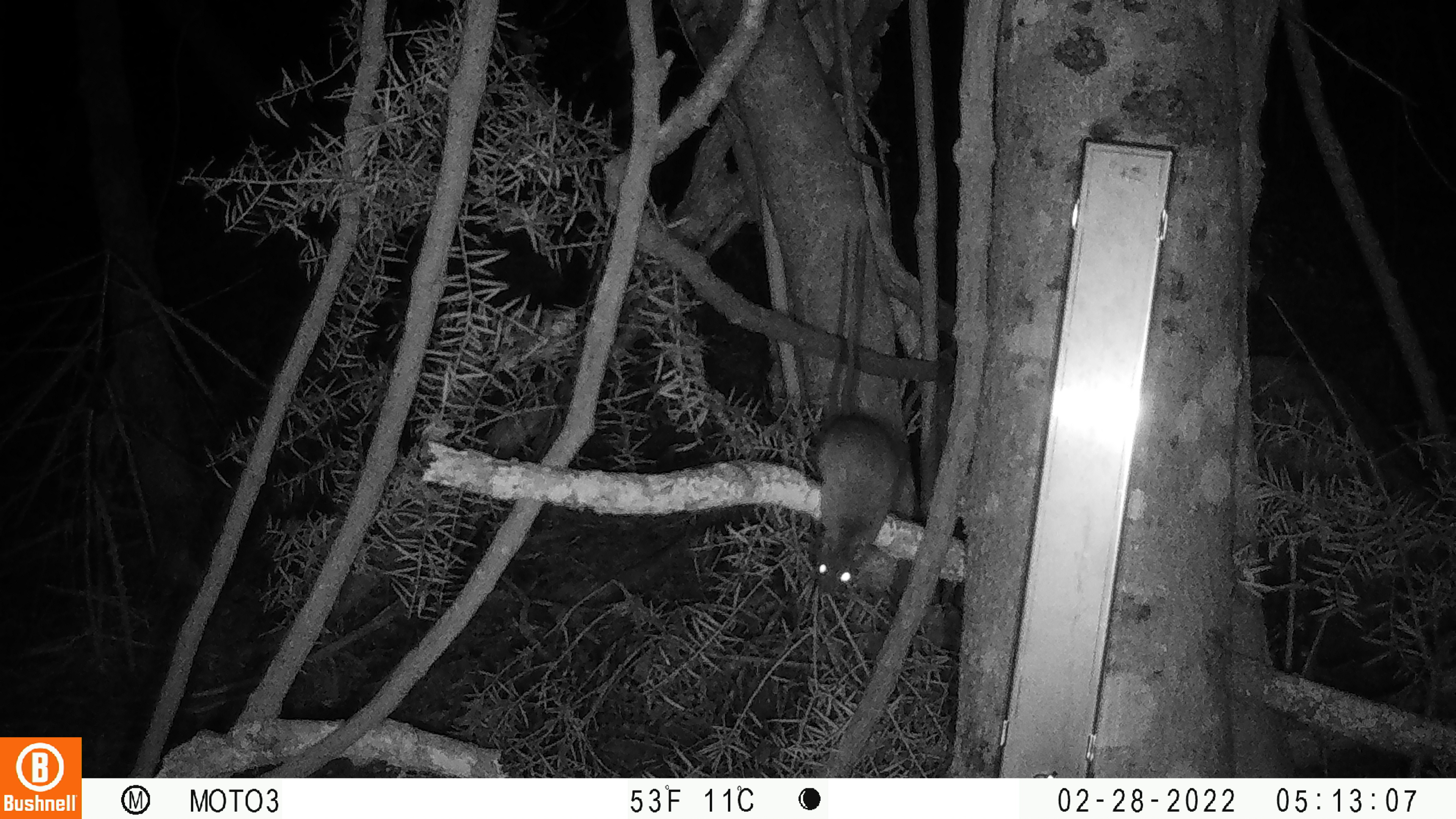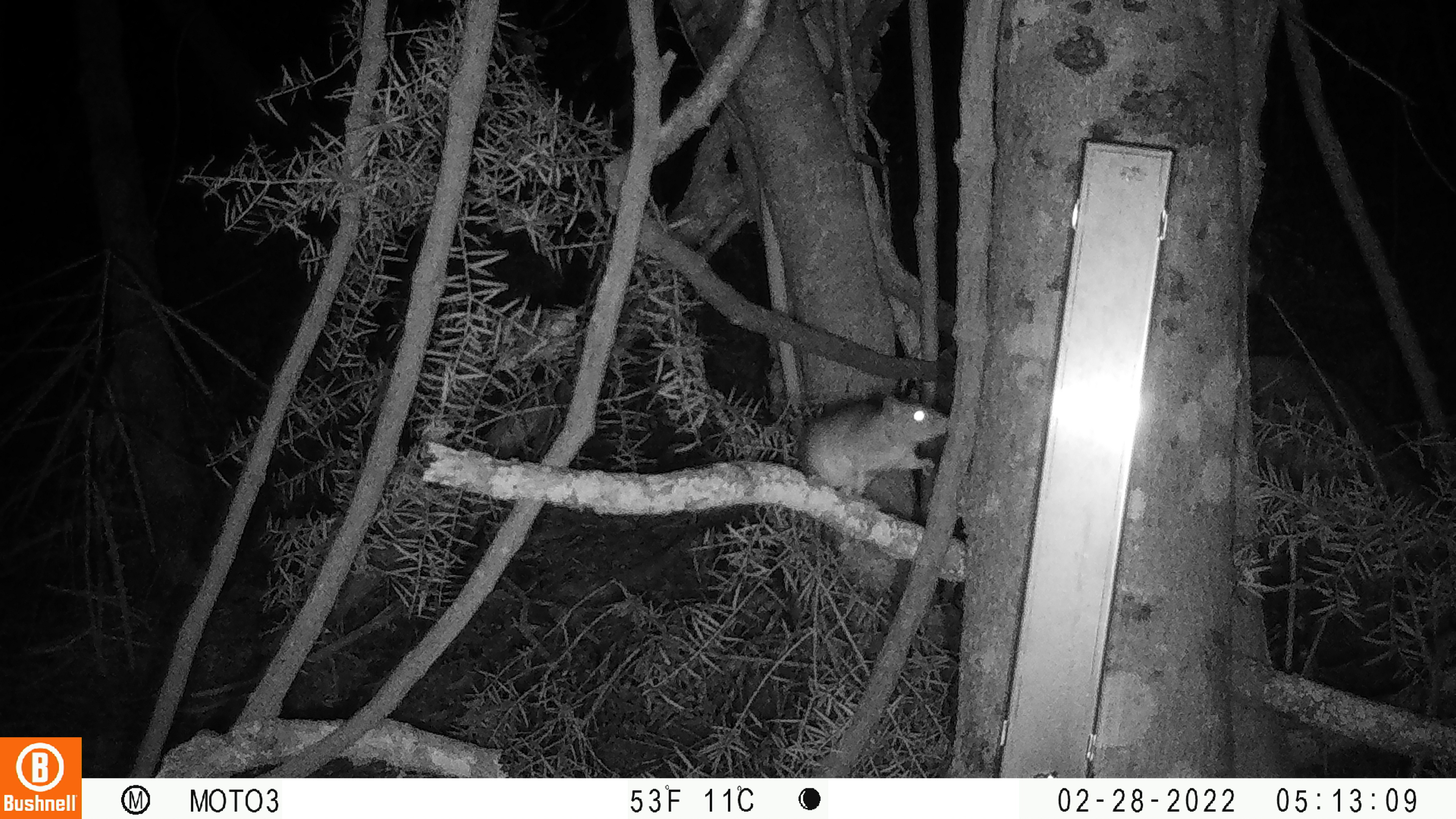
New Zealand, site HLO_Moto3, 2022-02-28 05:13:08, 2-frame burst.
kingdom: Animalia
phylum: Chordata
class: Mammalia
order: Rodentia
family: Muridae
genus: Rattus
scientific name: Rattus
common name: rat